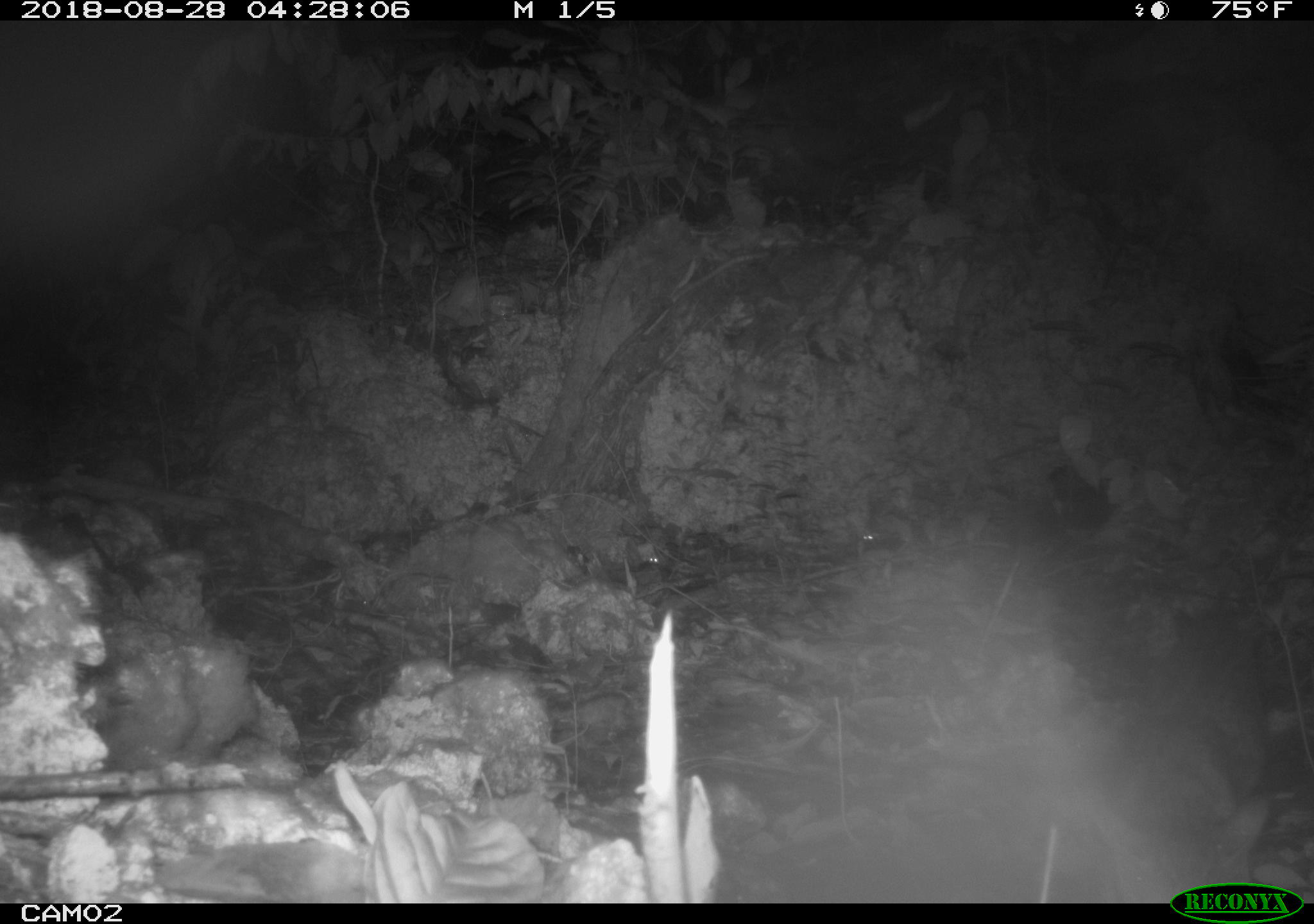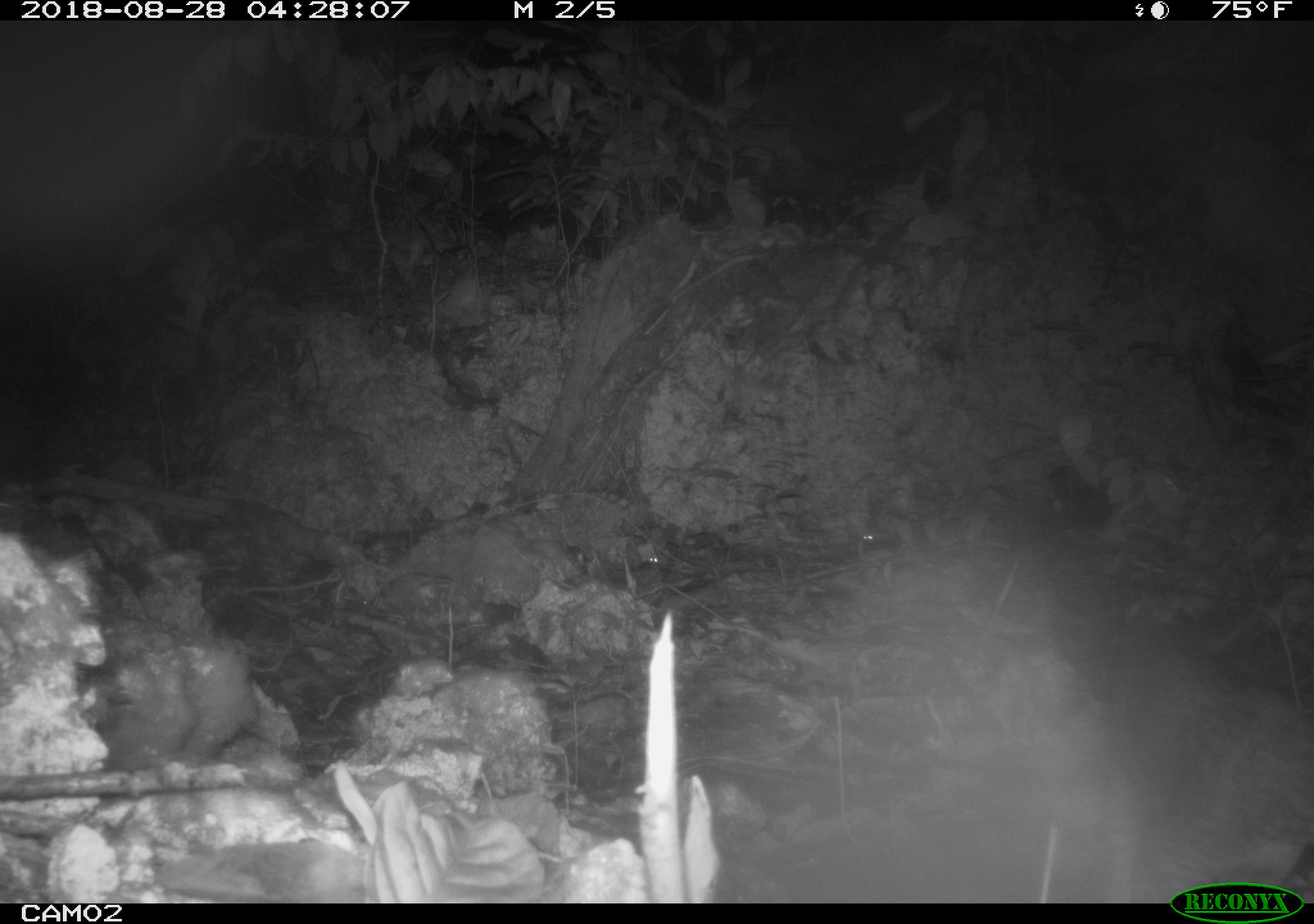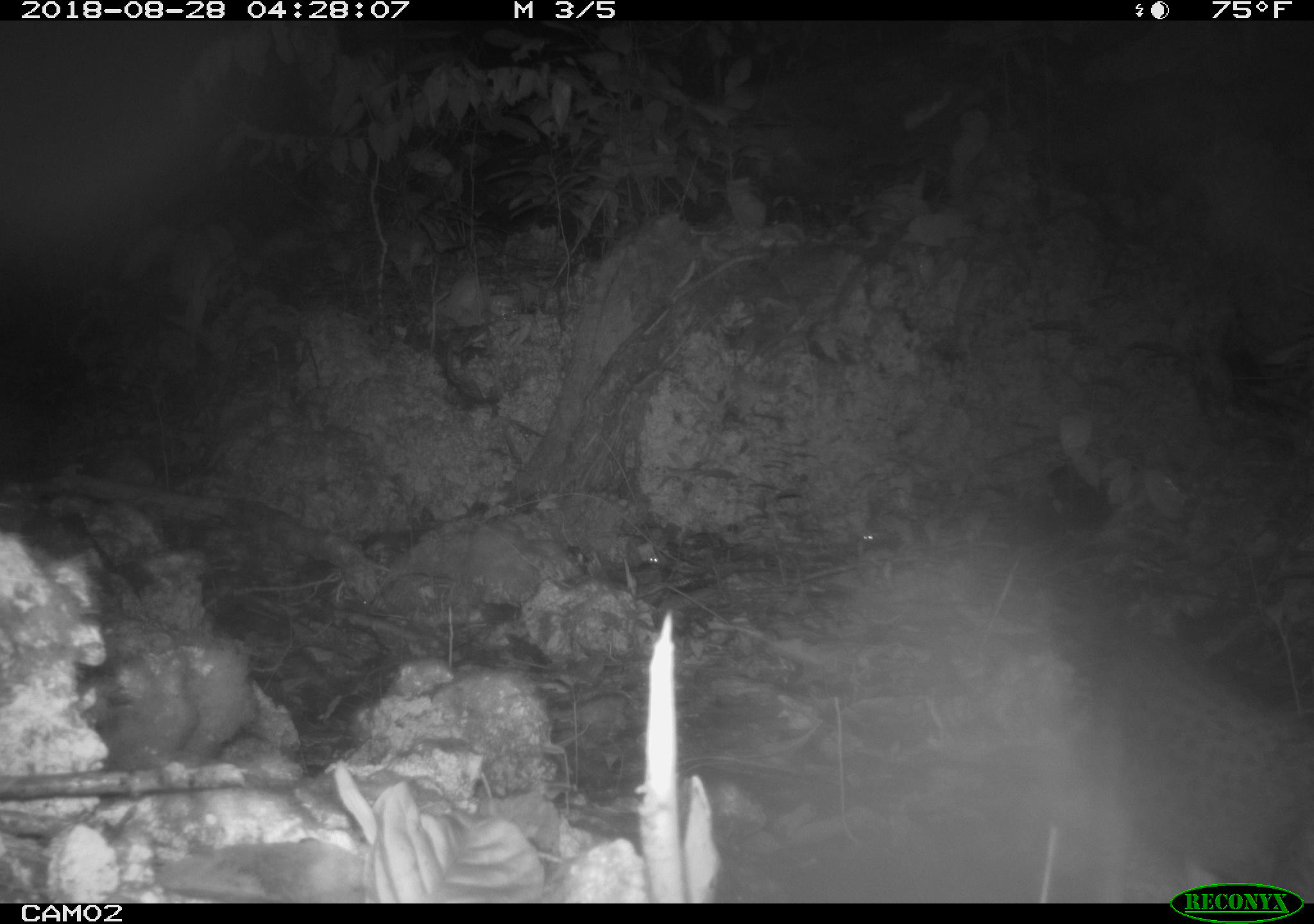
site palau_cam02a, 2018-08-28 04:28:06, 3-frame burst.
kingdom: Animalia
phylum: Chordata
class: Mammalia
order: Carnivora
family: Felidae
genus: Felis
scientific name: Felis catus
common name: cat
Cat (Felis catus).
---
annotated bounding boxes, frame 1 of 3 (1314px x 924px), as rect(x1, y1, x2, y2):
cat: rect(1103, 607, 1300, 873)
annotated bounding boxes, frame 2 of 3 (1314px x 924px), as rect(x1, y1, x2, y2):
cat: rect(1093, 597, 1314, 876)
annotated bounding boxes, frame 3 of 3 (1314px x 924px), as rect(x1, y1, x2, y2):
cat: rect(1068, 592, 1314, 878)